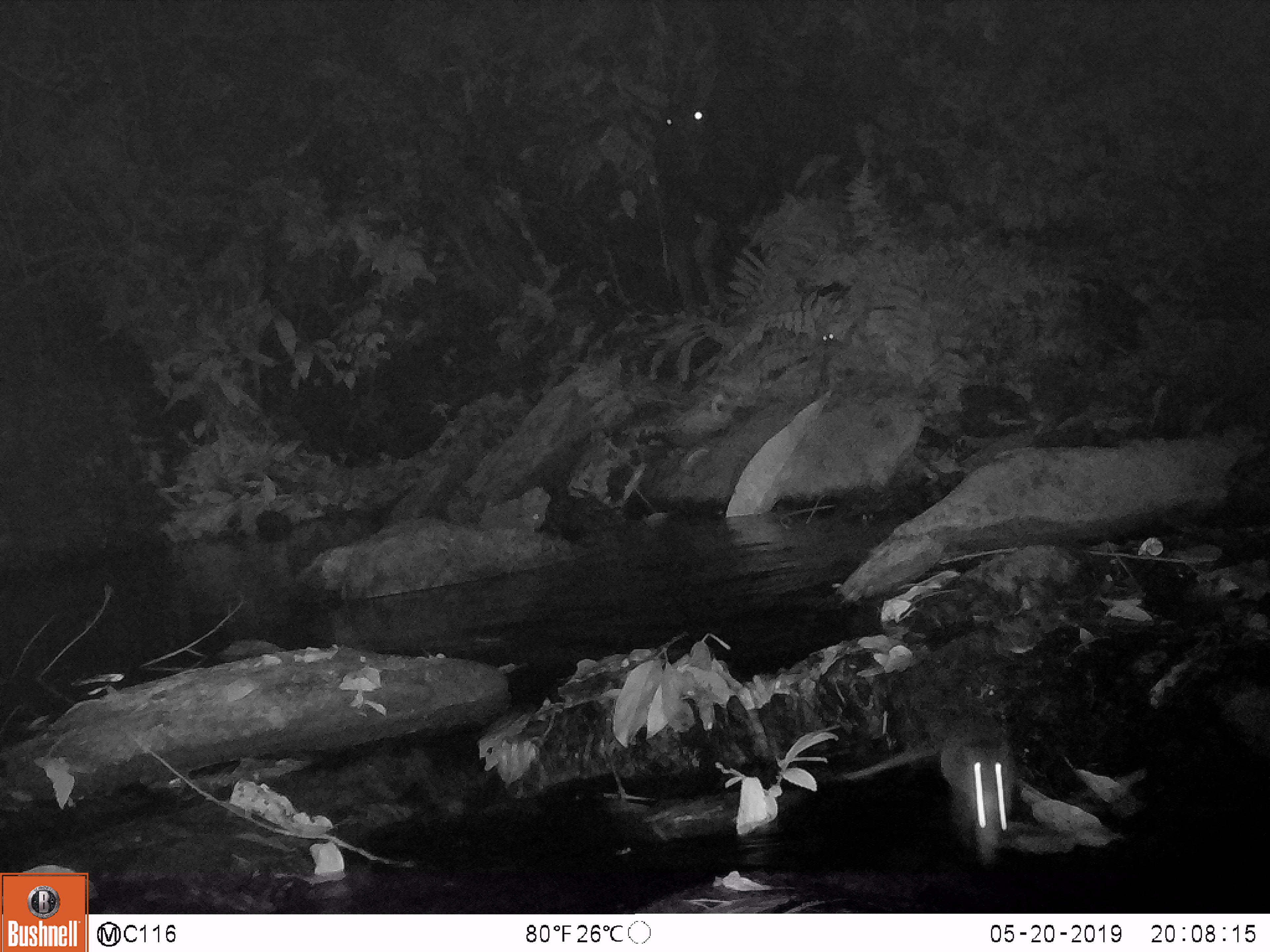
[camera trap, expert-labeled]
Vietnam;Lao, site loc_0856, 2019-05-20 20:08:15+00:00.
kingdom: Animalia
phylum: Chordata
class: Mammalia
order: Rodentia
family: Muridae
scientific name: Muridae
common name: old-world mice and rats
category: unidentified murid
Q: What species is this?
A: Unidentified murid (old-world mice and rats) (Muridae).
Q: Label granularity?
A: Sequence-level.